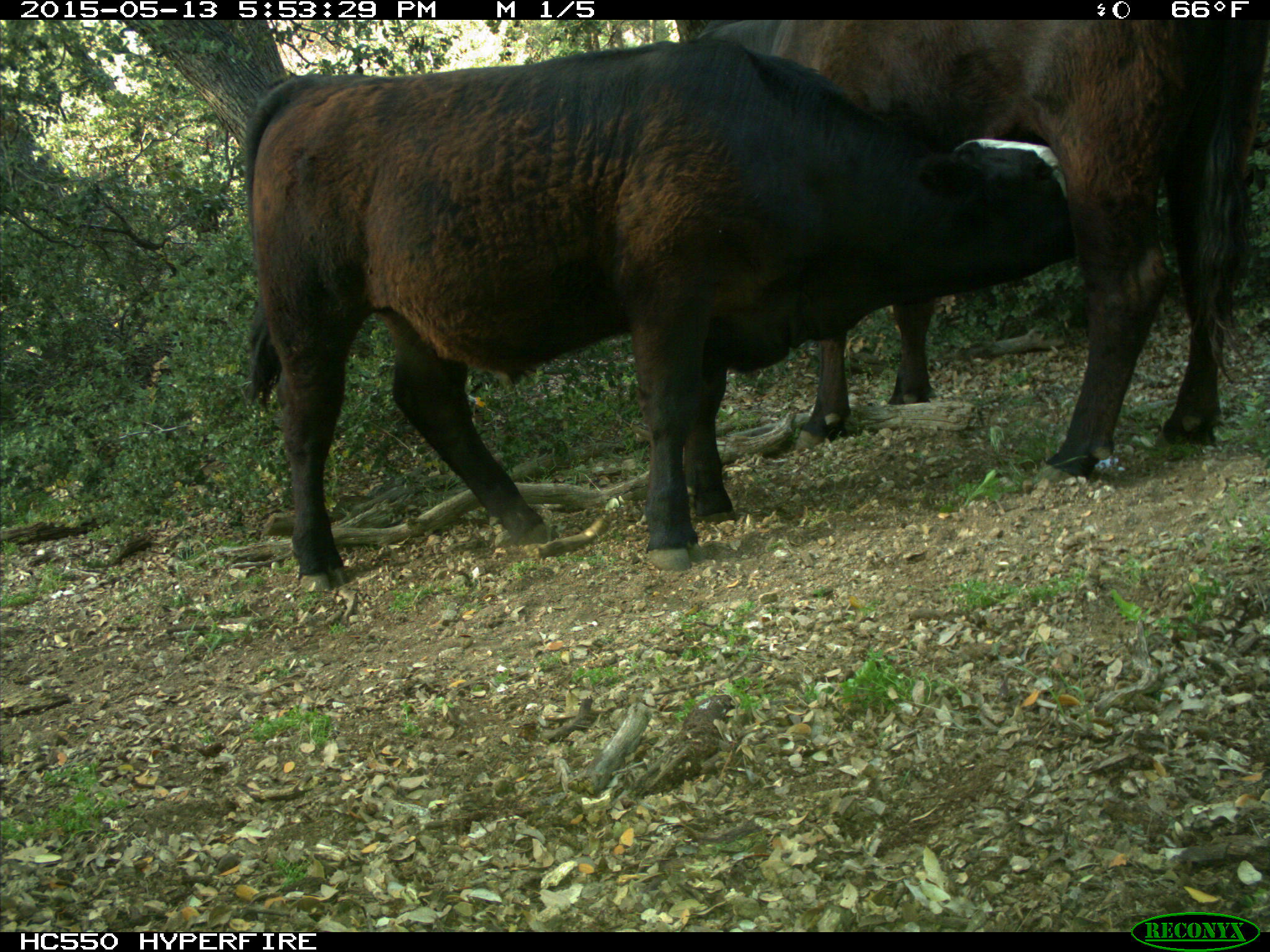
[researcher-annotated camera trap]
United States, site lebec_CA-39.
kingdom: Animalia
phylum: Chordata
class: Mammalia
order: Artiodactyla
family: Bovidae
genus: Bos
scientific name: Bos taurus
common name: domestic cow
Bos taurus (domestic cow).